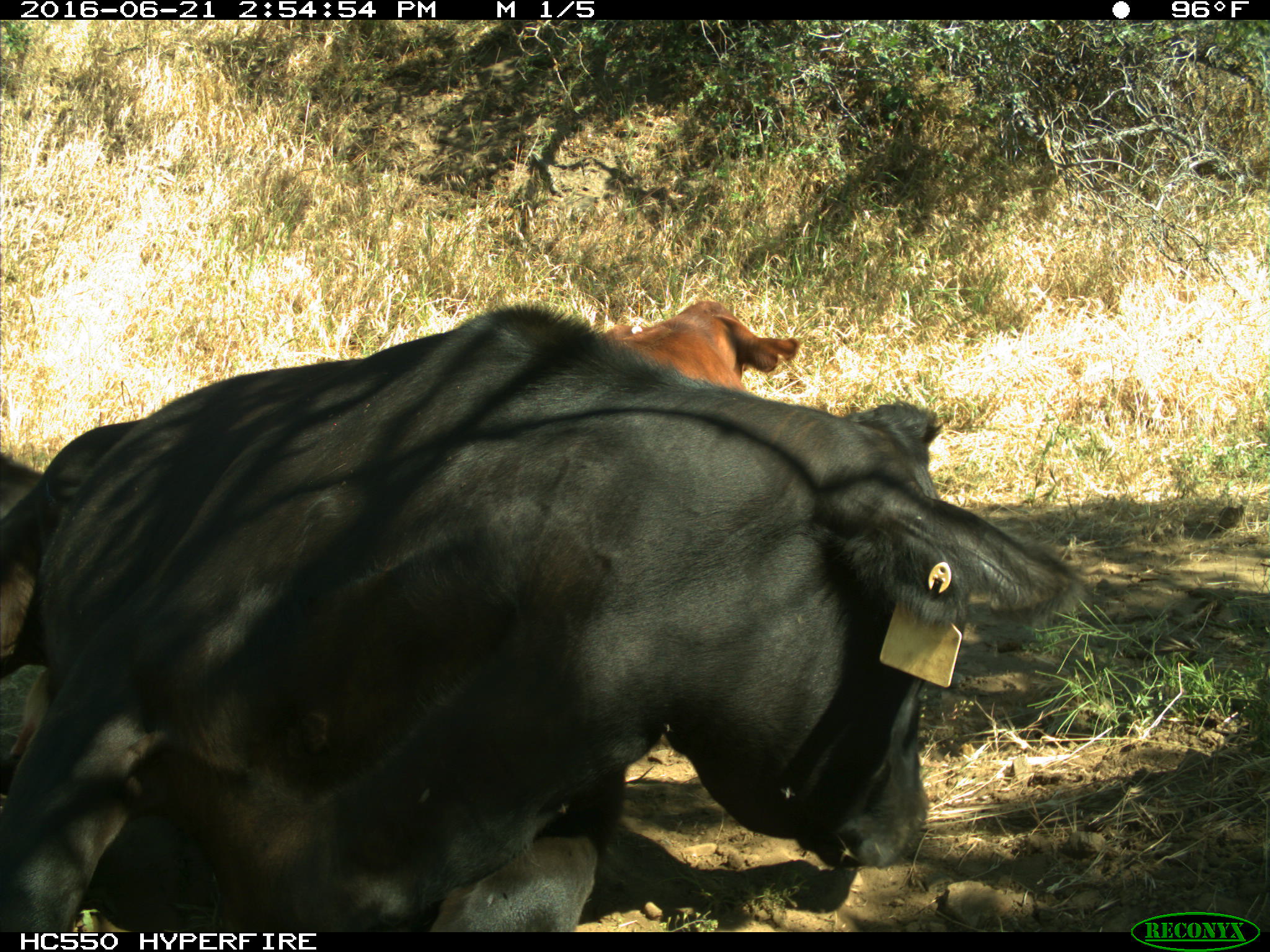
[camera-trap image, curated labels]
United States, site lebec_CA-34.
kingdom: Animalia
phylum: Chordata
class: Mammalia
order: Artiodactyla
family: Bovidae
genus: Bos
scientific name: Bos taurus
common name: domestic cow